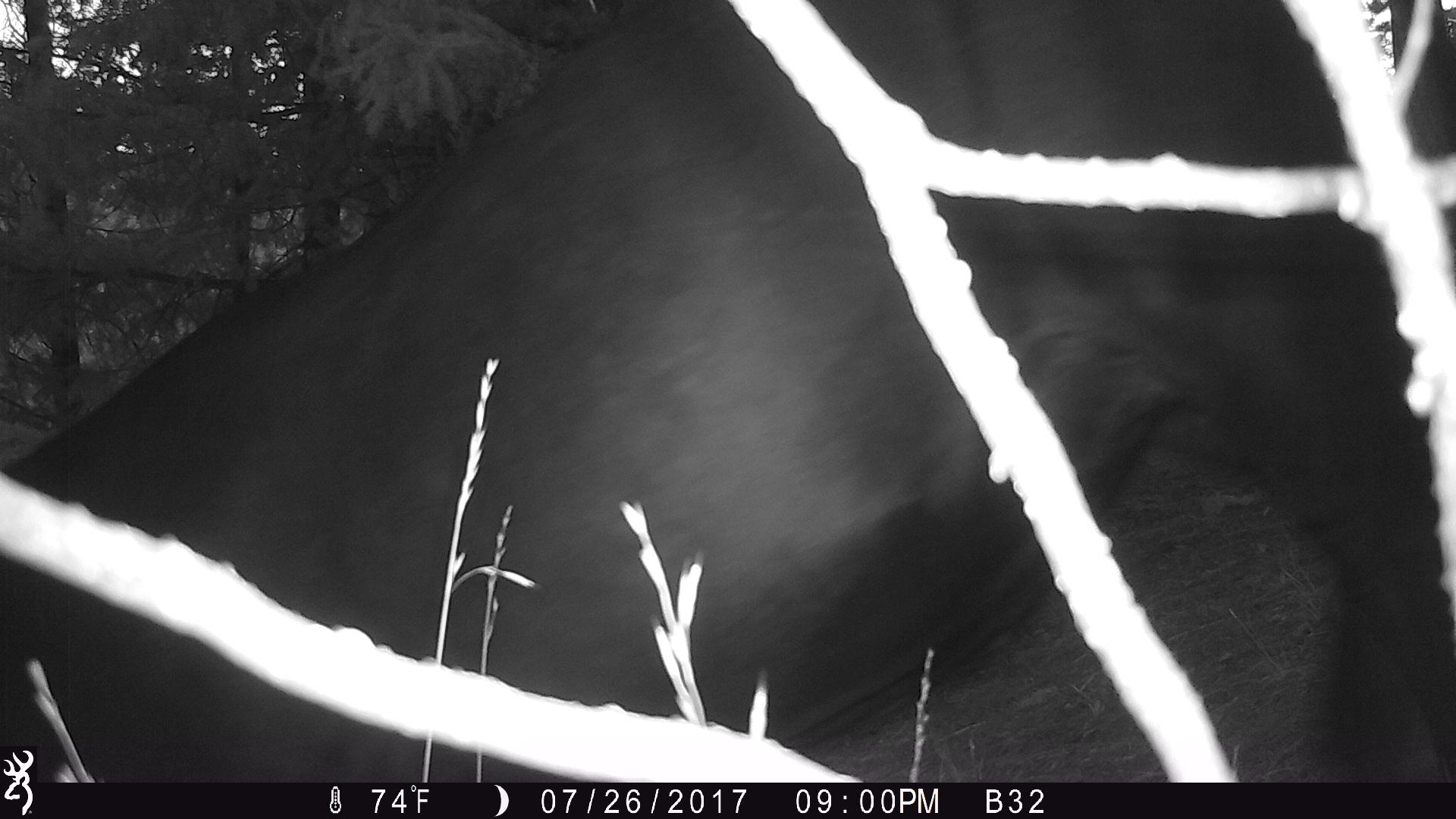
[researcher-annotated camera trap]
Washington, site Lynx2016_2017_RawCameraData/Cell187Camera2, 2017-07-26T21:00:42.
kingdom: Animalia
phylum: Chordata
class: Mammalia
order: Artiodactyla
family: Bovidae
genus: Bos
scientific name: Bos taurus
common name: domestic cattle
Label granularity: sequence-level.